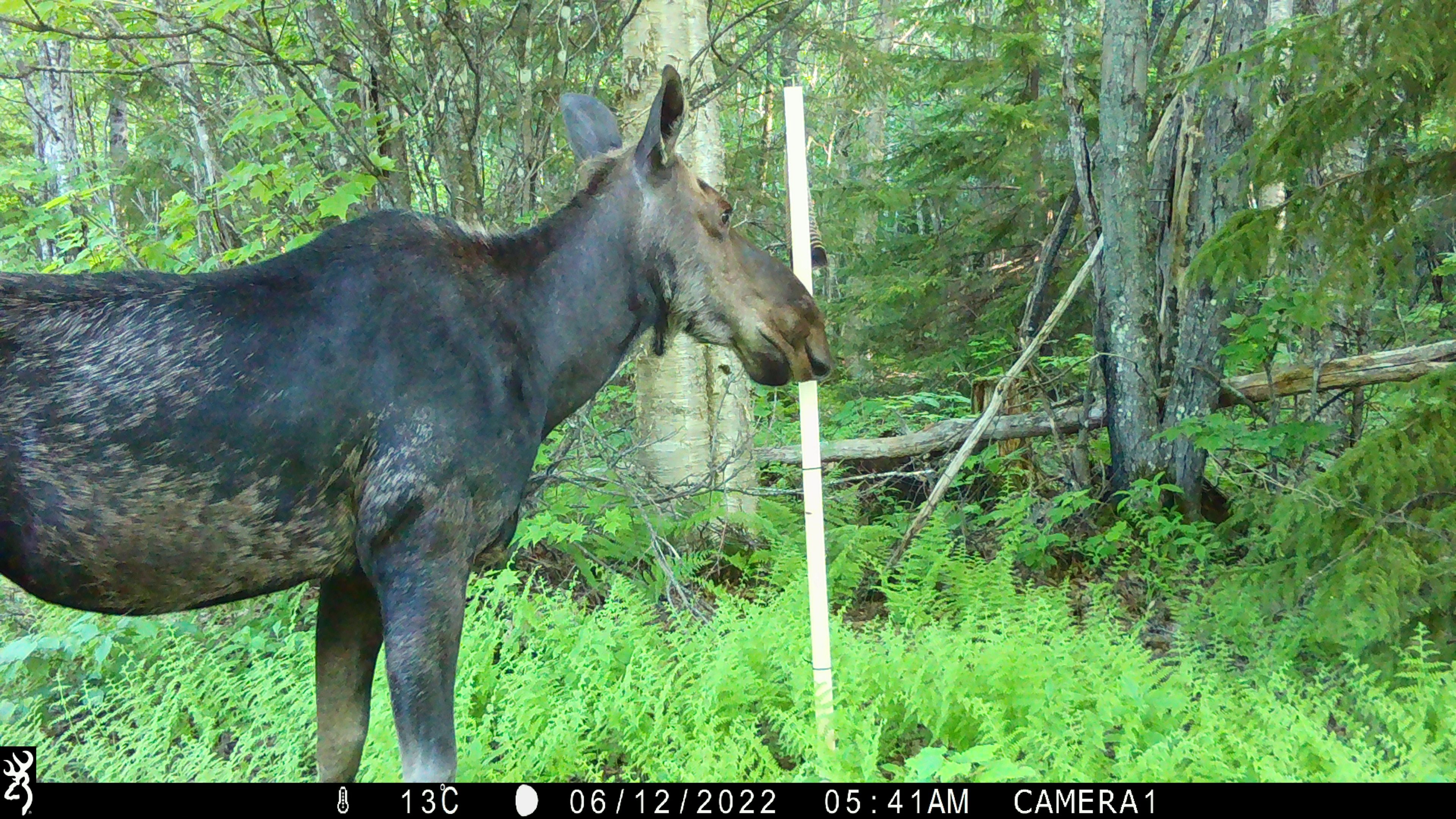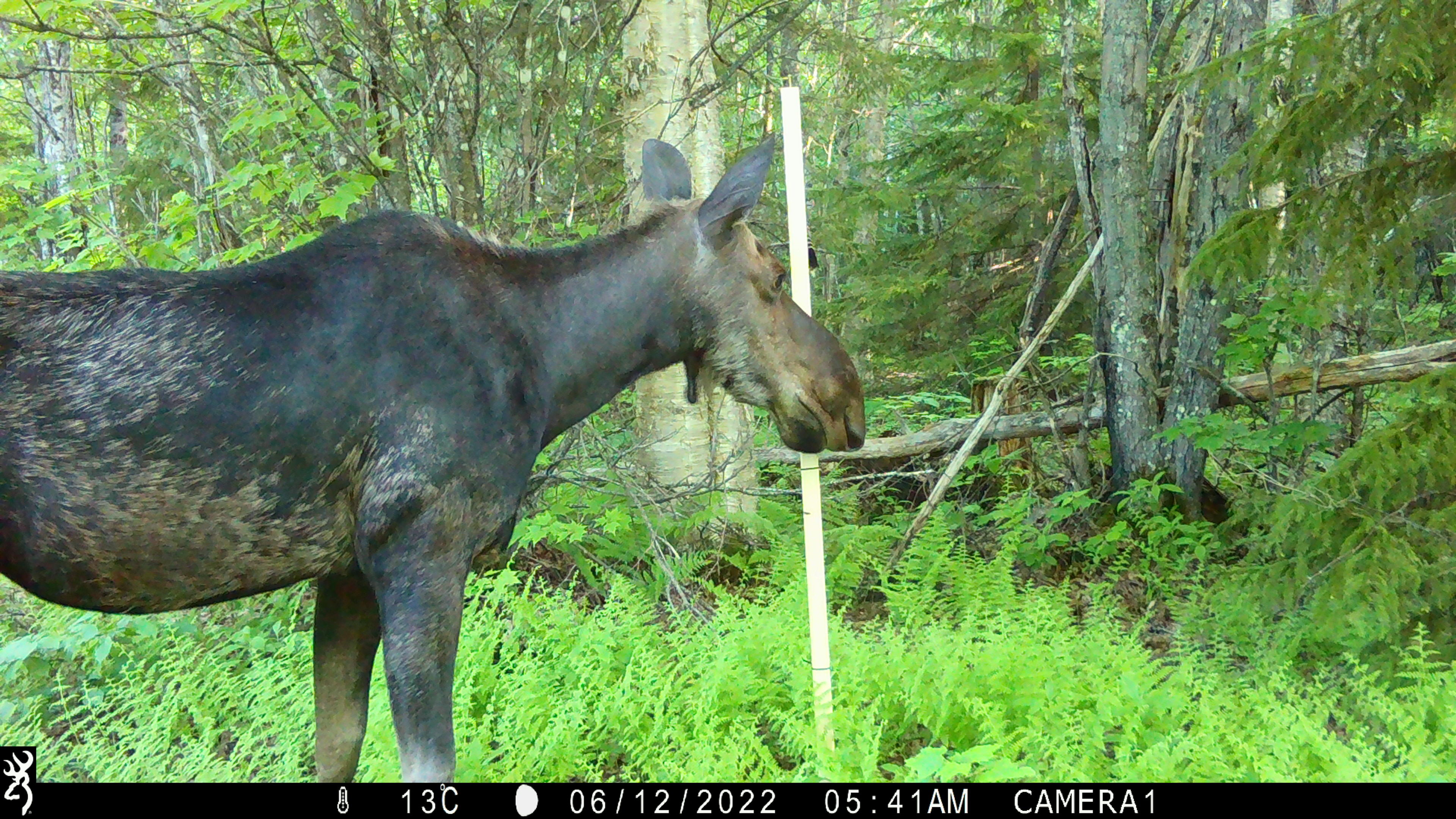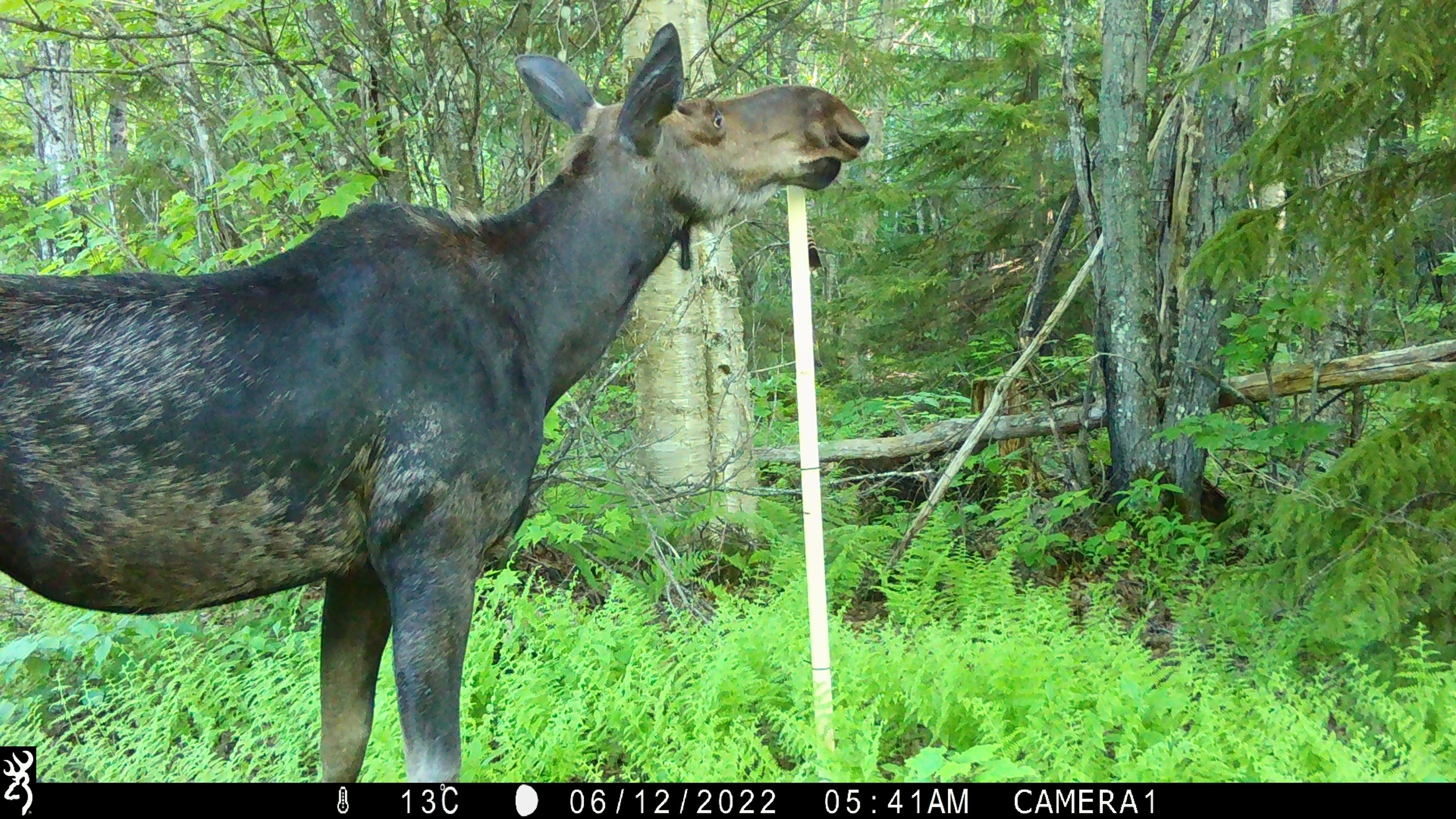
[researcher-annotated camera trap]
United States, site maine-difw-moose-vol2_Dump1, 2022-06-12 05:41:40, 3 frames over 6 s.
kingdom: Animalia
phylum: Chordata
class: Mammalia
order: Artiodactyla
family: Cervidae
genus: Alces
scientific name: Alces alces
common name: moose